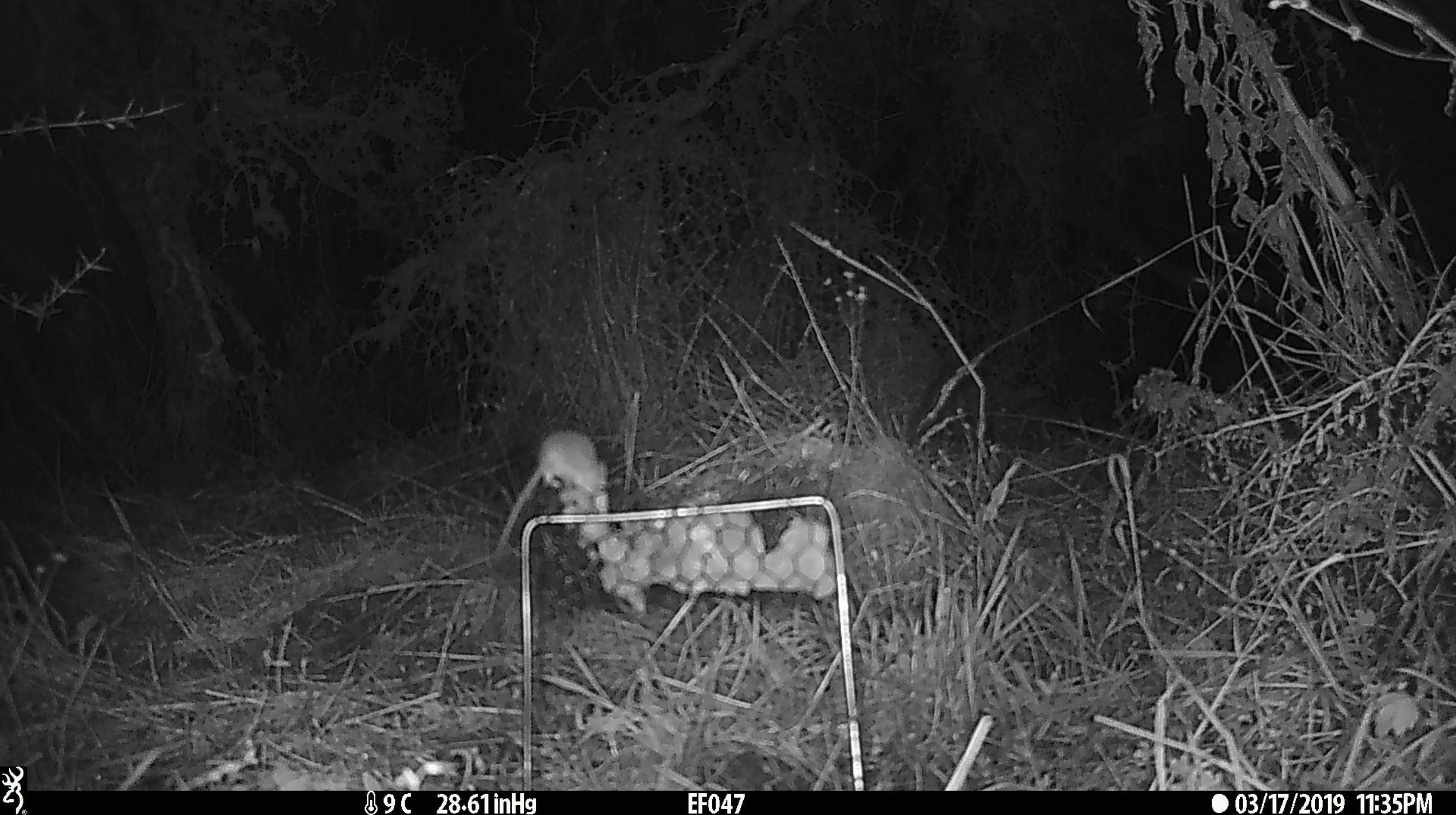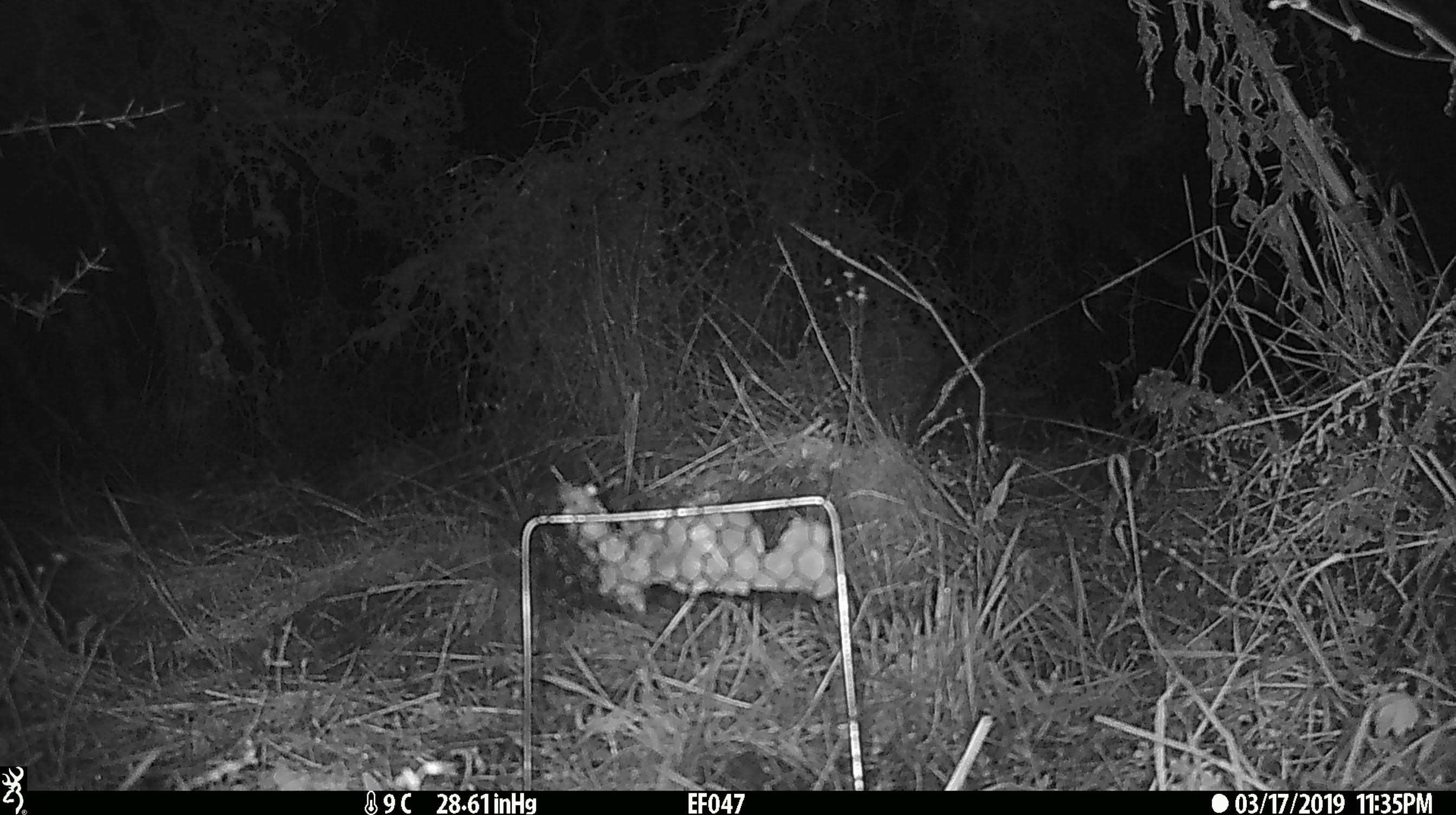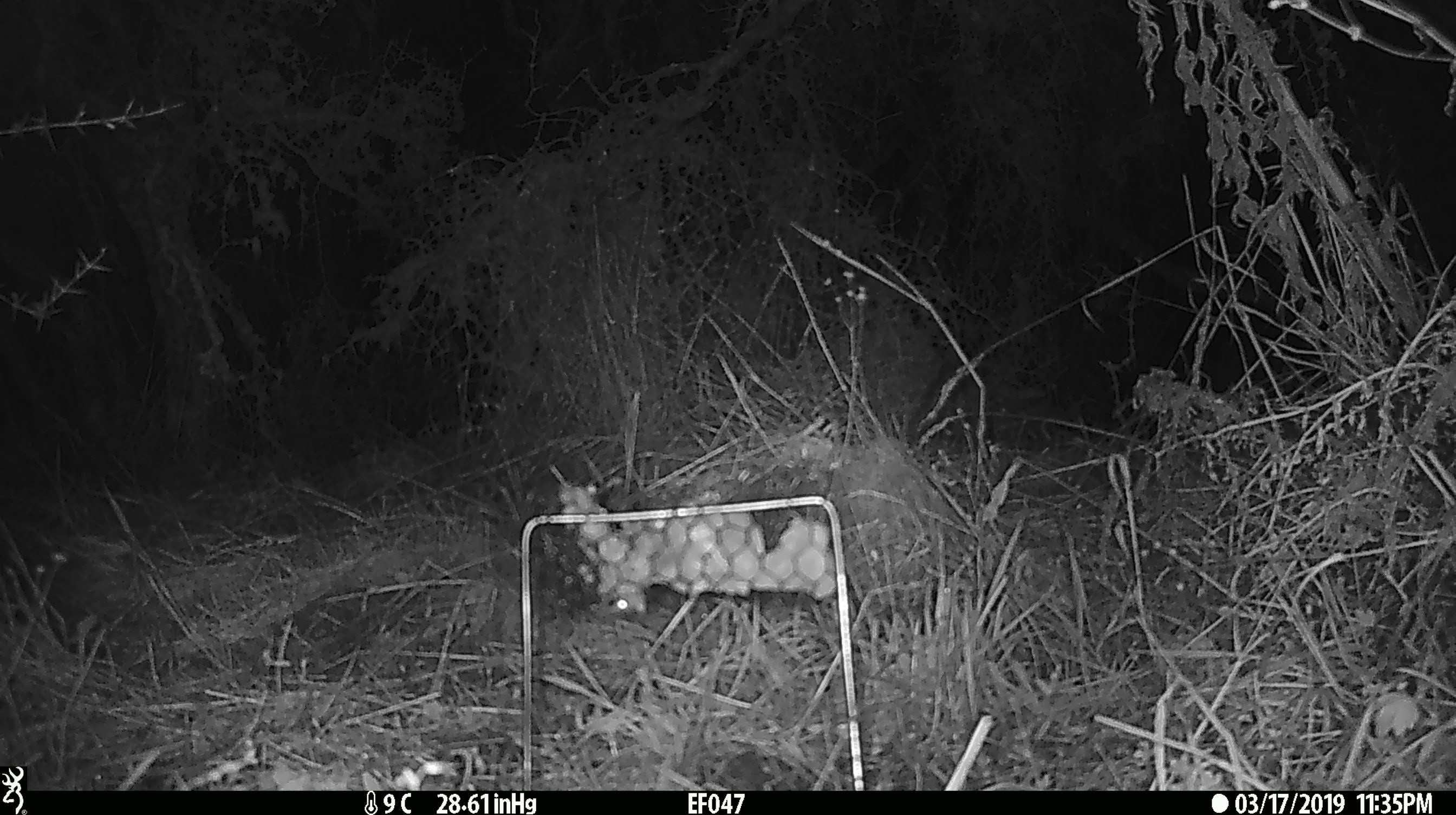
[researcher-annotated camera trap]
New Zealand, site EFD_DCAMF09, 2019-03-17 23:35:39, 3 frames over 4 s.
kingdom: Animalia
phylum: Chordata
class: Mammalia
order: Rodentia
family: Muridae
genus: Mus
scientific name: Mus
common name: mouse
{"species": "mouse (Mus)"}